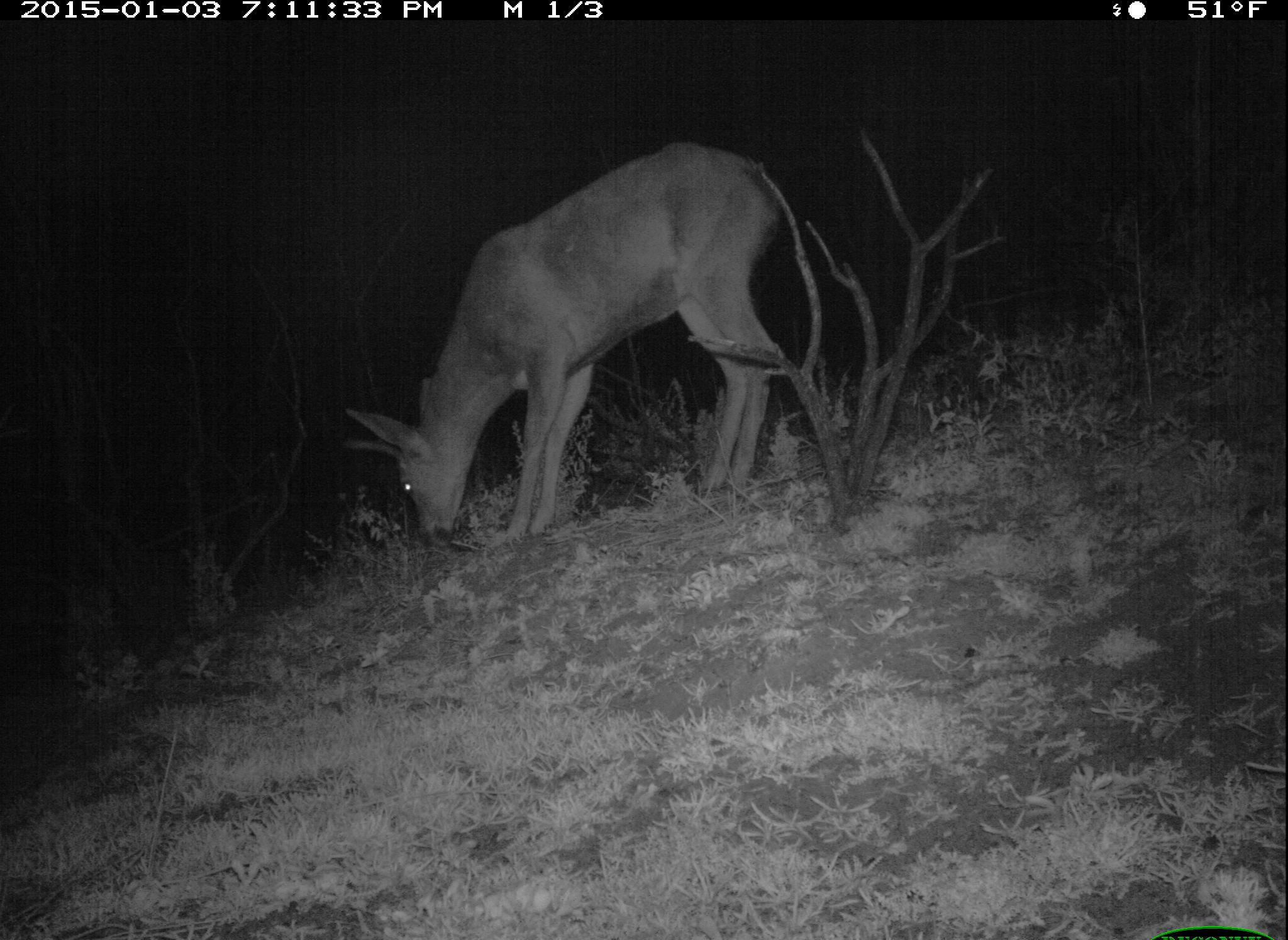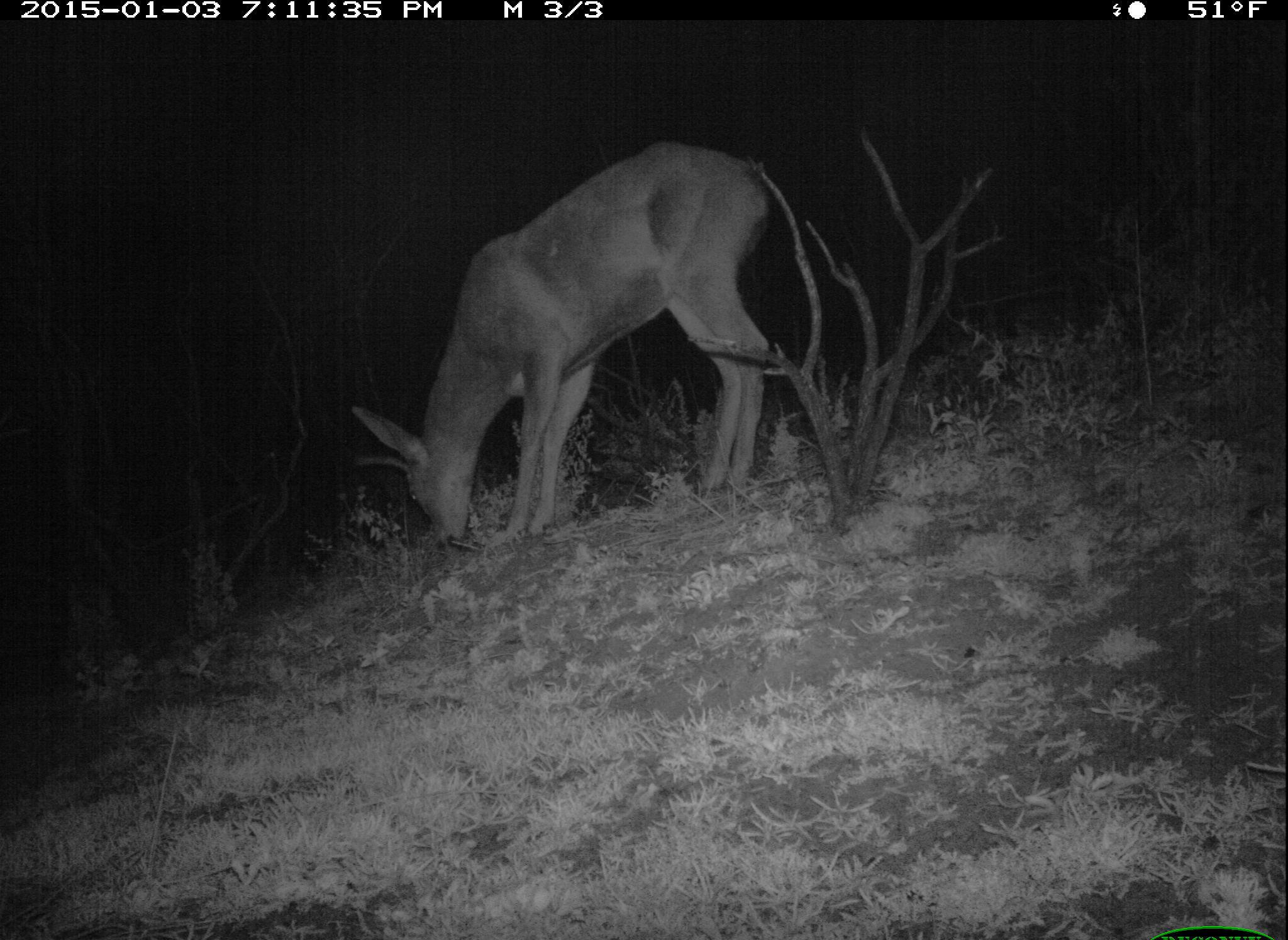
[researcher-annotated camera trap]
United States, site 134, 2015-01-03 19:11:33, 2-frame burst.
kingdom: Animalia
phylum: Chordata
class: Mammalia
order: Artiodactyla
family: Cervidae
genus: Odocoileus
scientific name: Odocoileus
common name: deer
Deer (Odocoileus).